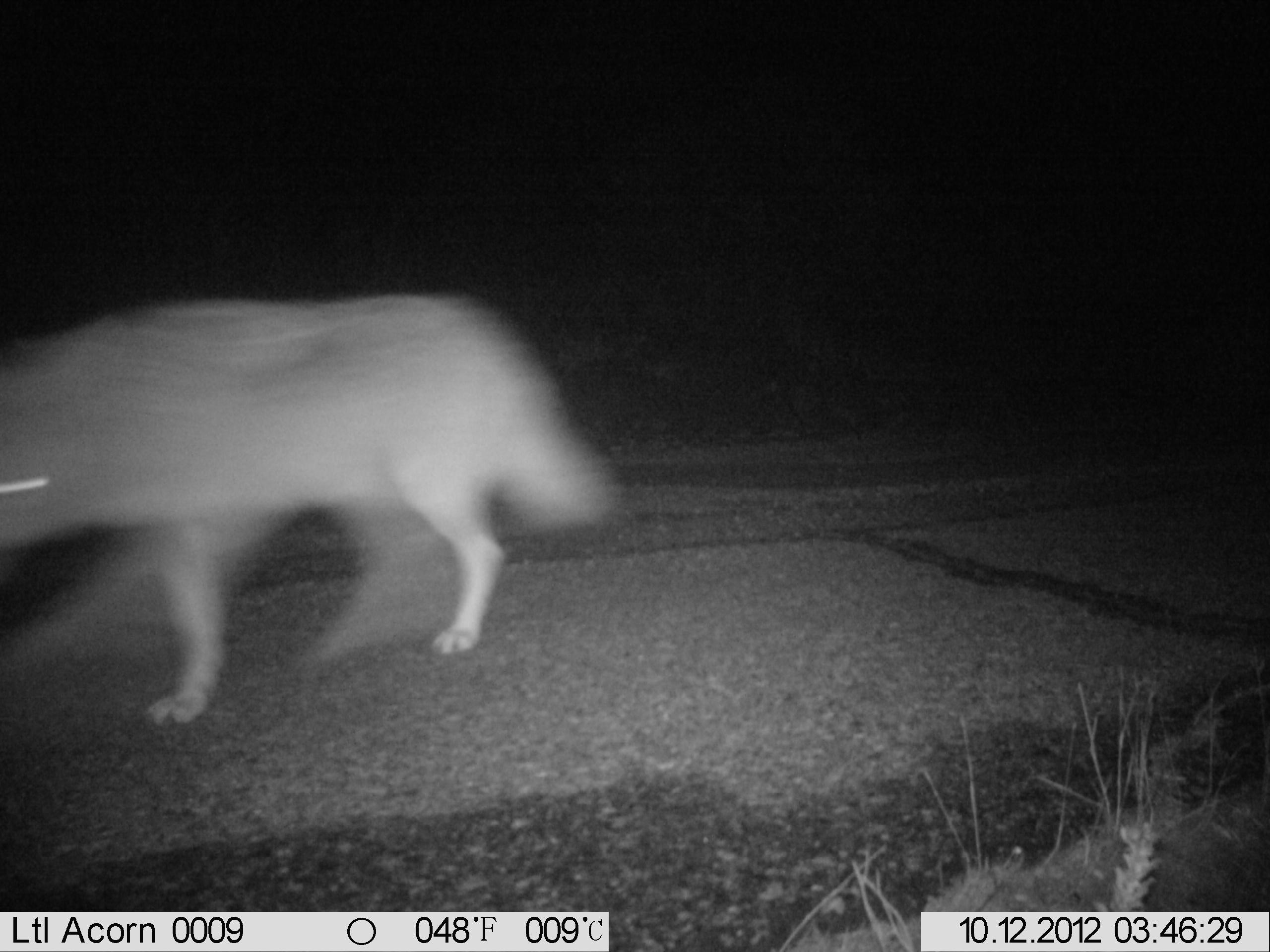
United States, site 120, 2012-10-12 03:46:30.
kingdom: Animalia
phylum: Chordata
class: Mammalia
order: Carnivora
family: Canidae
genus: Canis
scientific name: Canis latrans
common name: coyote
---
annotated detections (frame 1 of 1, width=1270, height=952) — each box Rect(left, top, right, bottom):
coyote: Rect(13, 298, 573, 674)